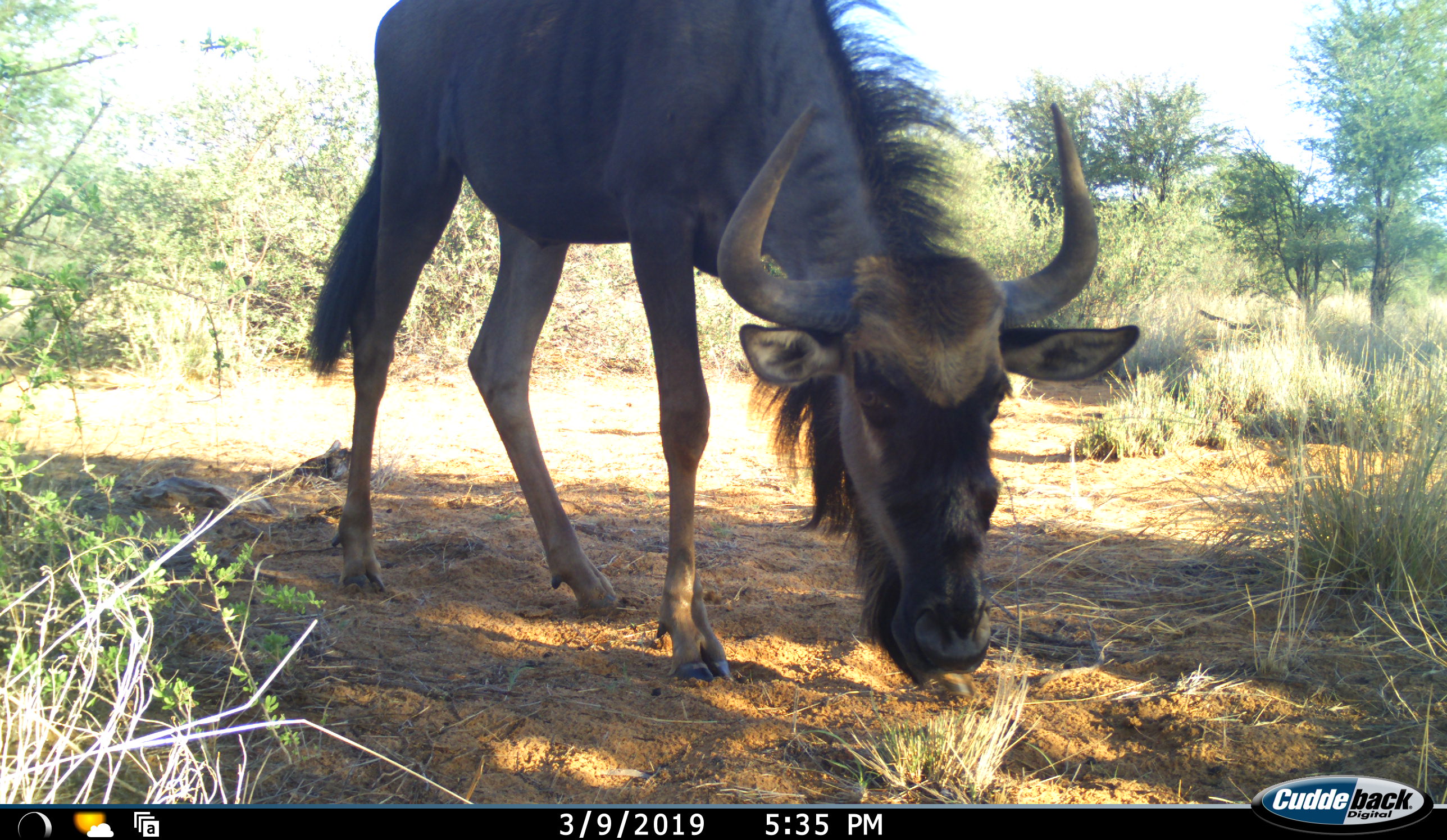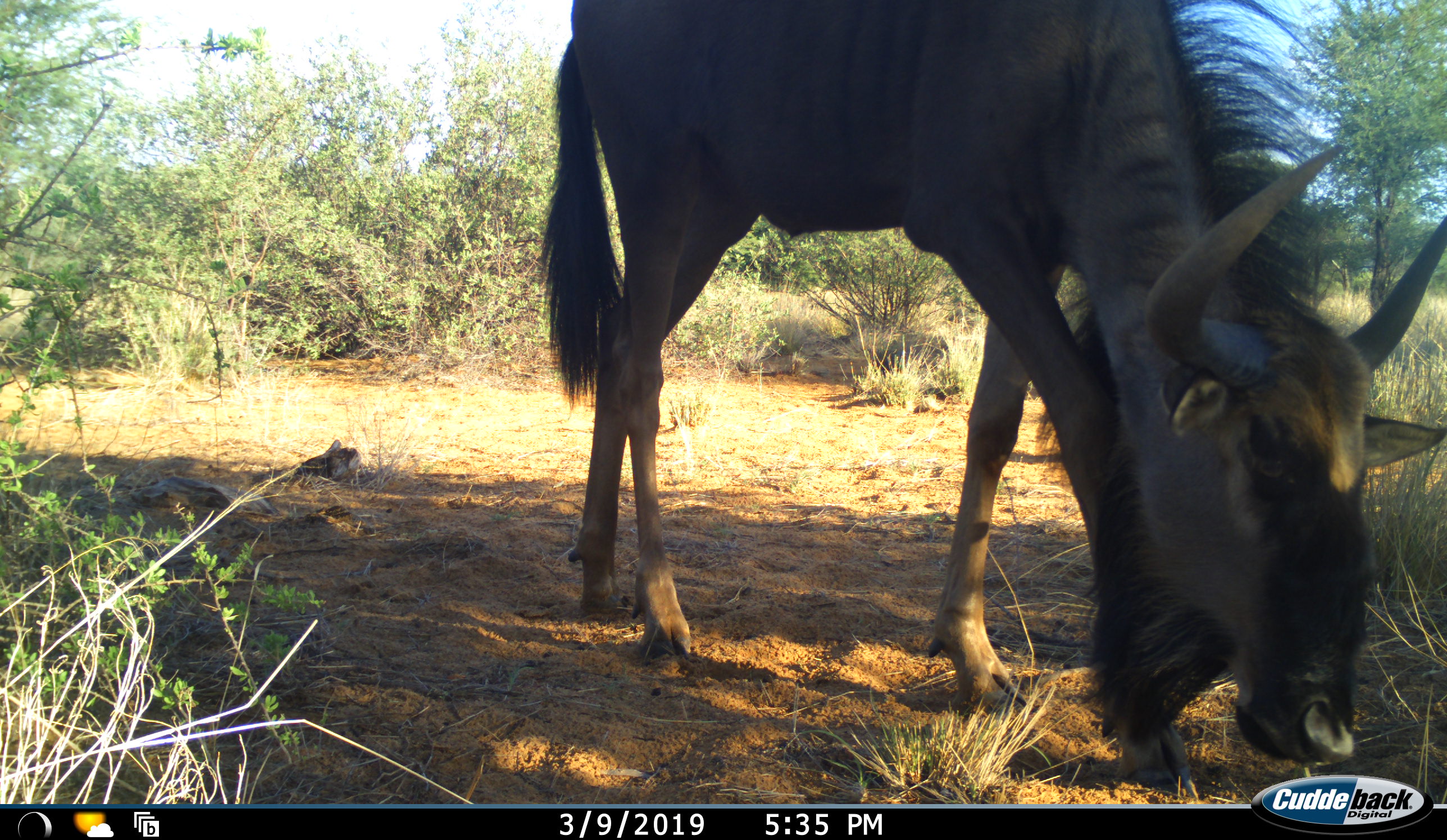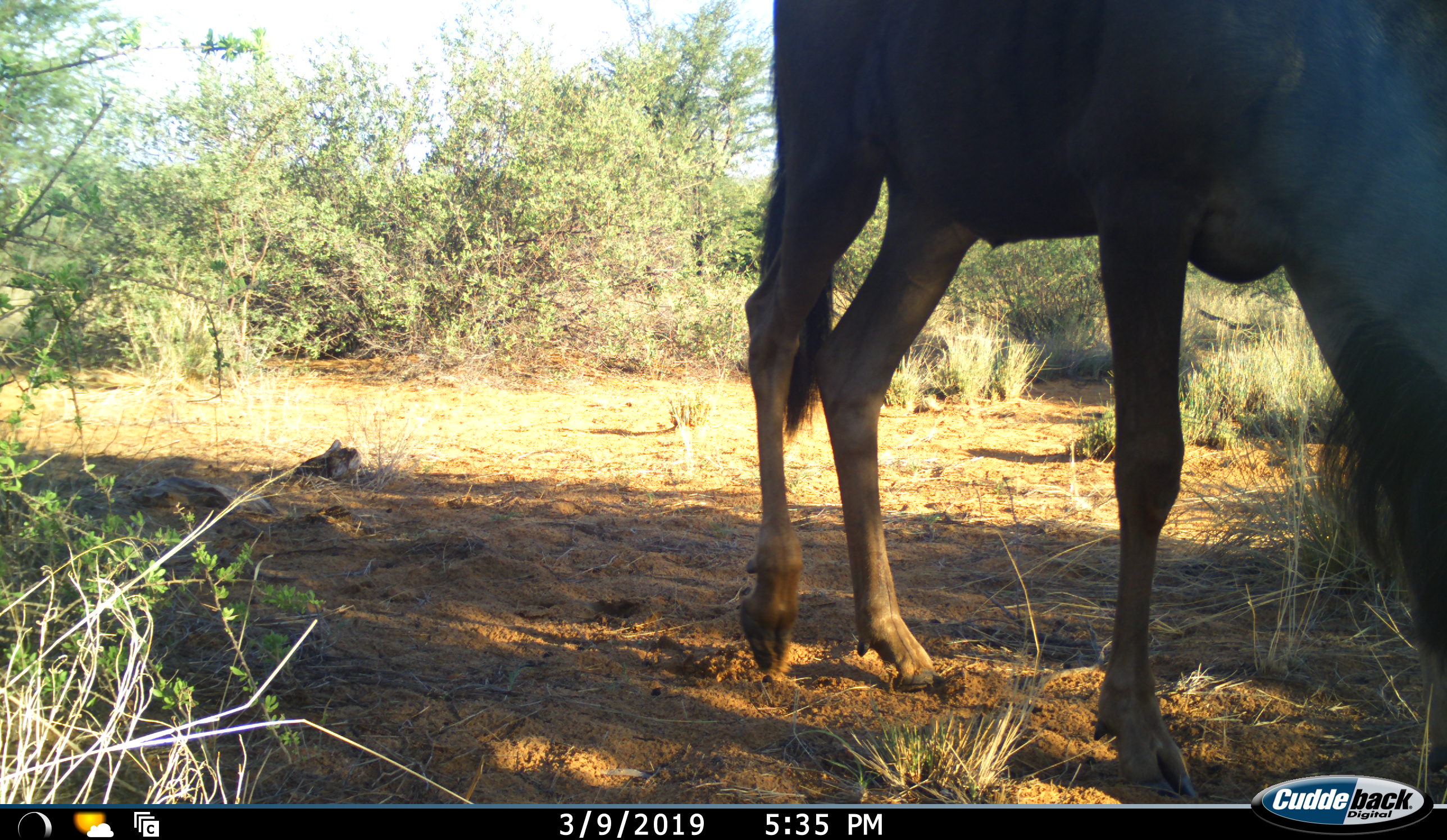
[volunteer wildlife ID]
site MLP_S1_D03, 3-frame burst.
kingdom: Animalia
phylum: Chordata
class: Mammalia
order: Artiodactyla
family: Bovidae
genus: Connochaetes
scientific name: Connochaetes taurinus taurinus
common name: blue wildebeest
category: wildebeestblue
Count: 1.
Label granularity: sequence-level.